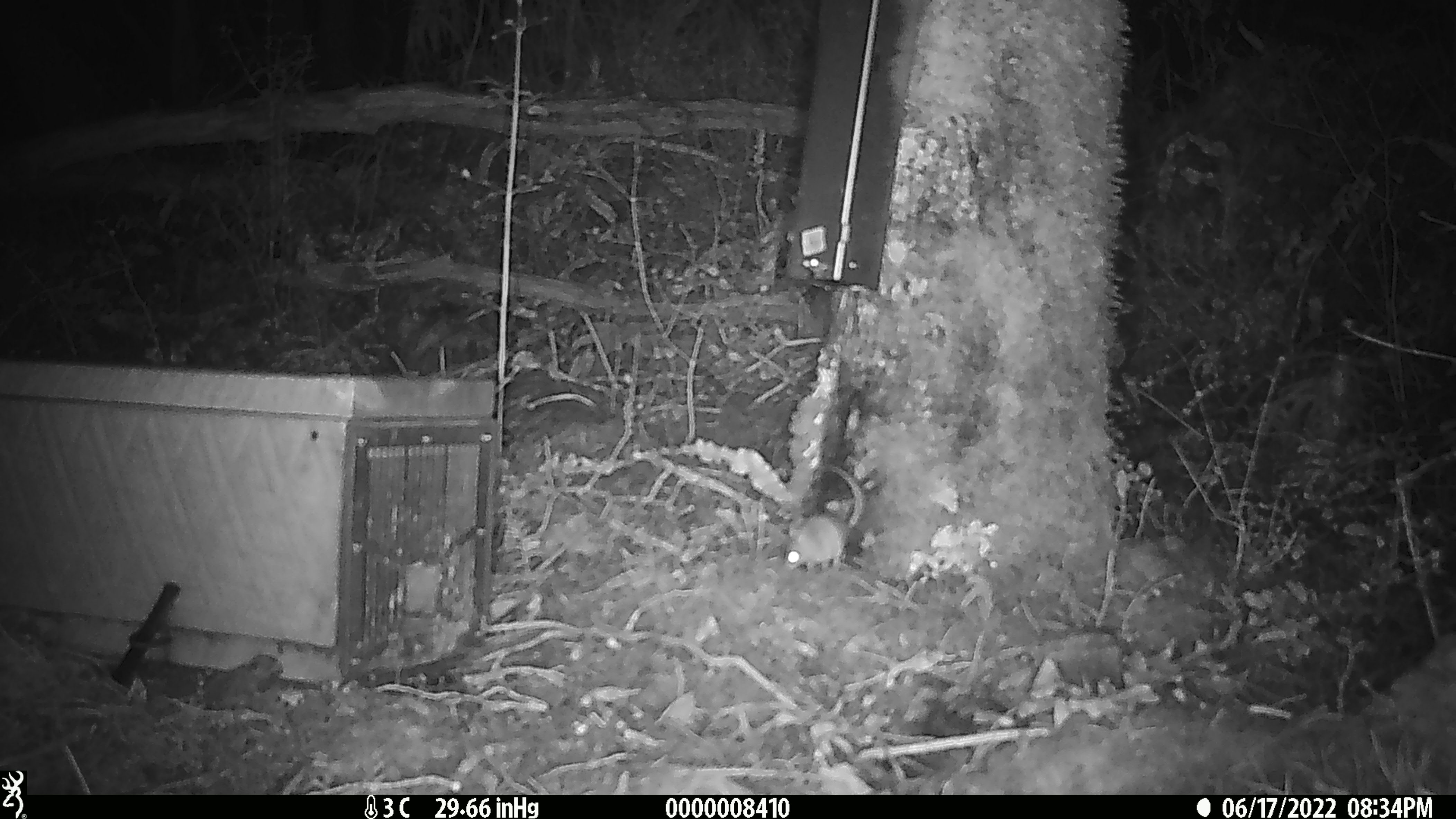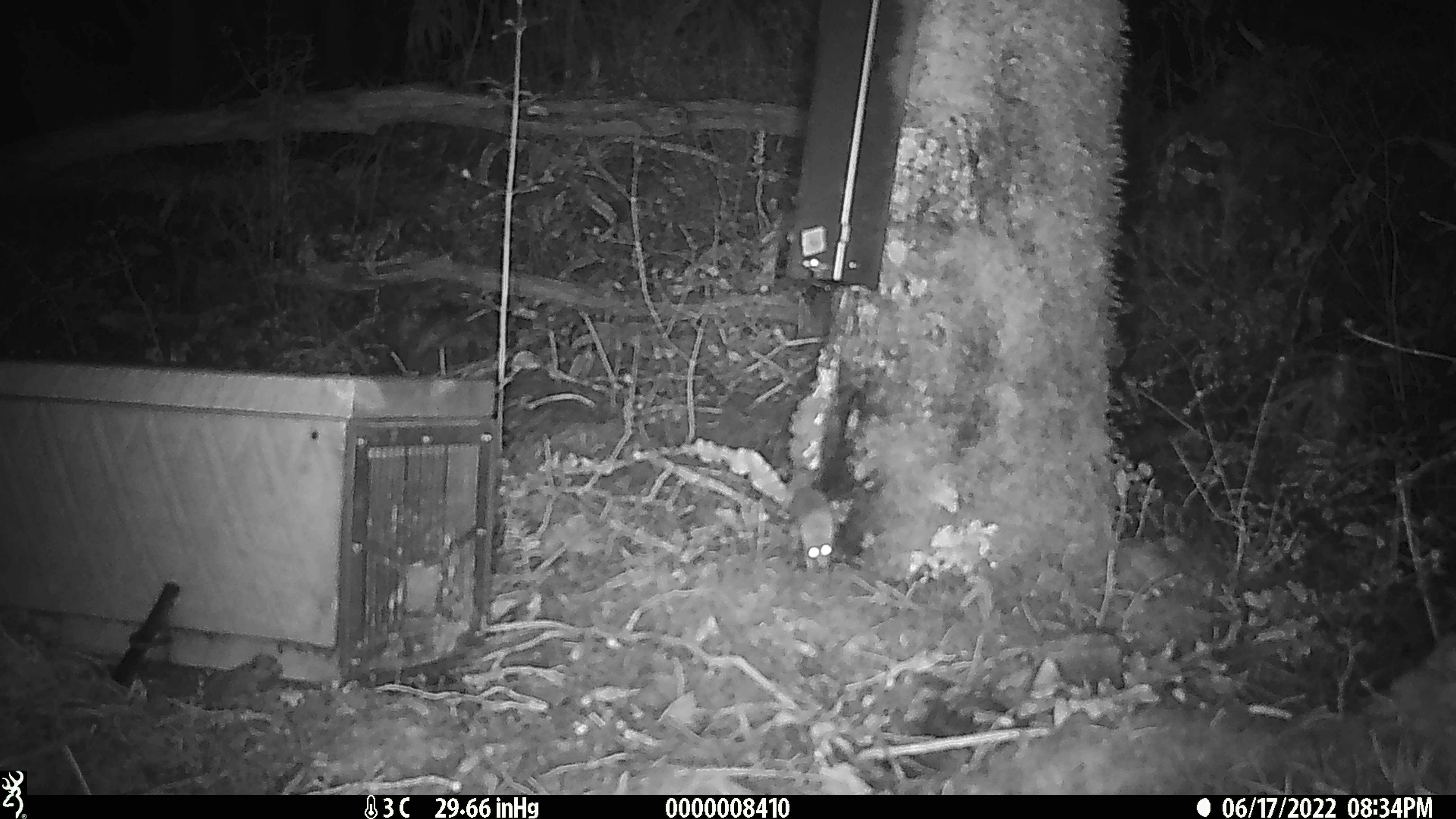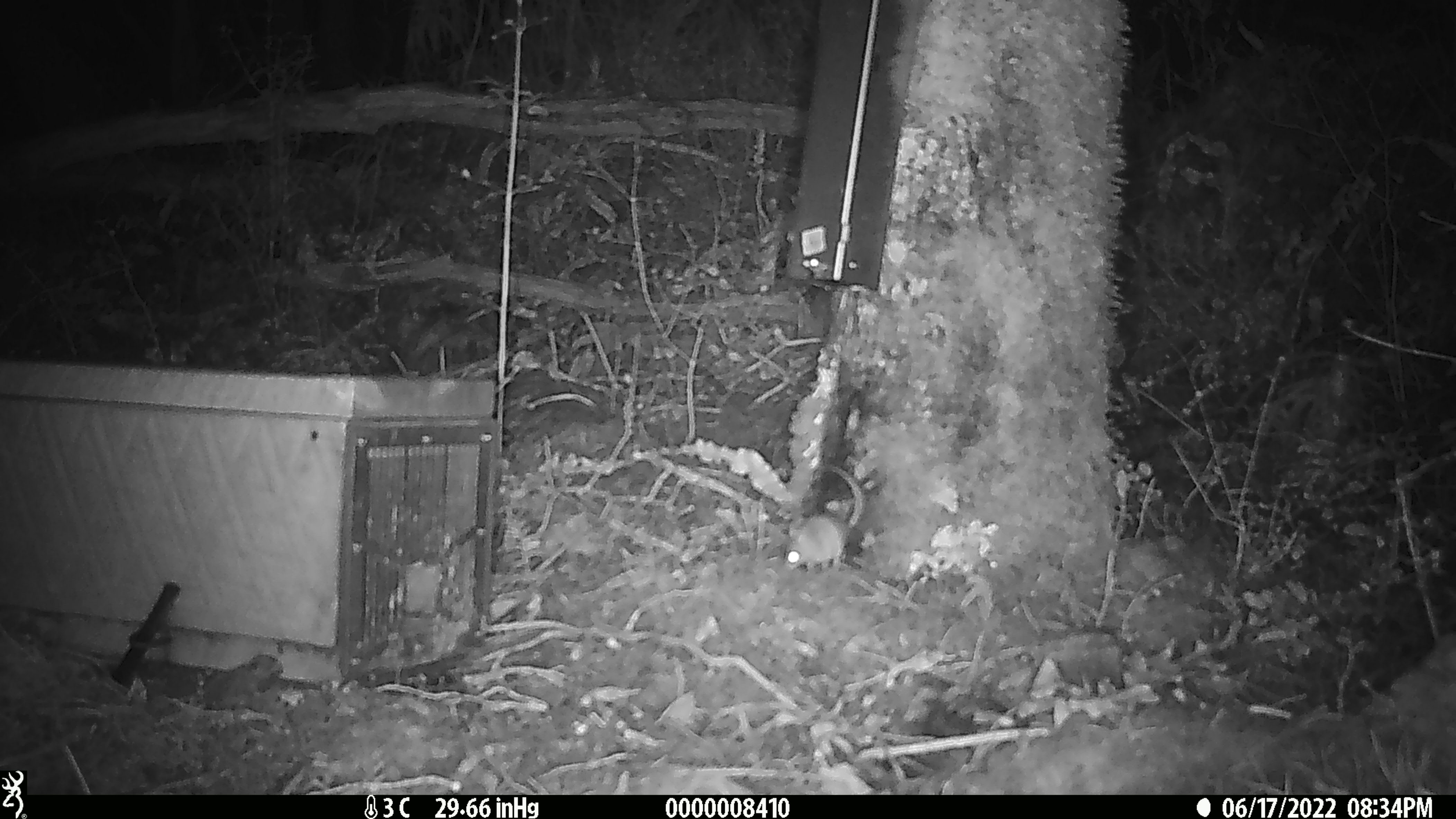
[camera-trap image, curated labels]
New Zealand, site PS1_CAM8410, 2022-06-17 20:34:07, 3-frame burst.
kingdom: Animalia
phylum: Chordata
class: Mammalia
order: Rodentia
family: Muridae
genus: Mus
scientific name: Mus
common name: mouse